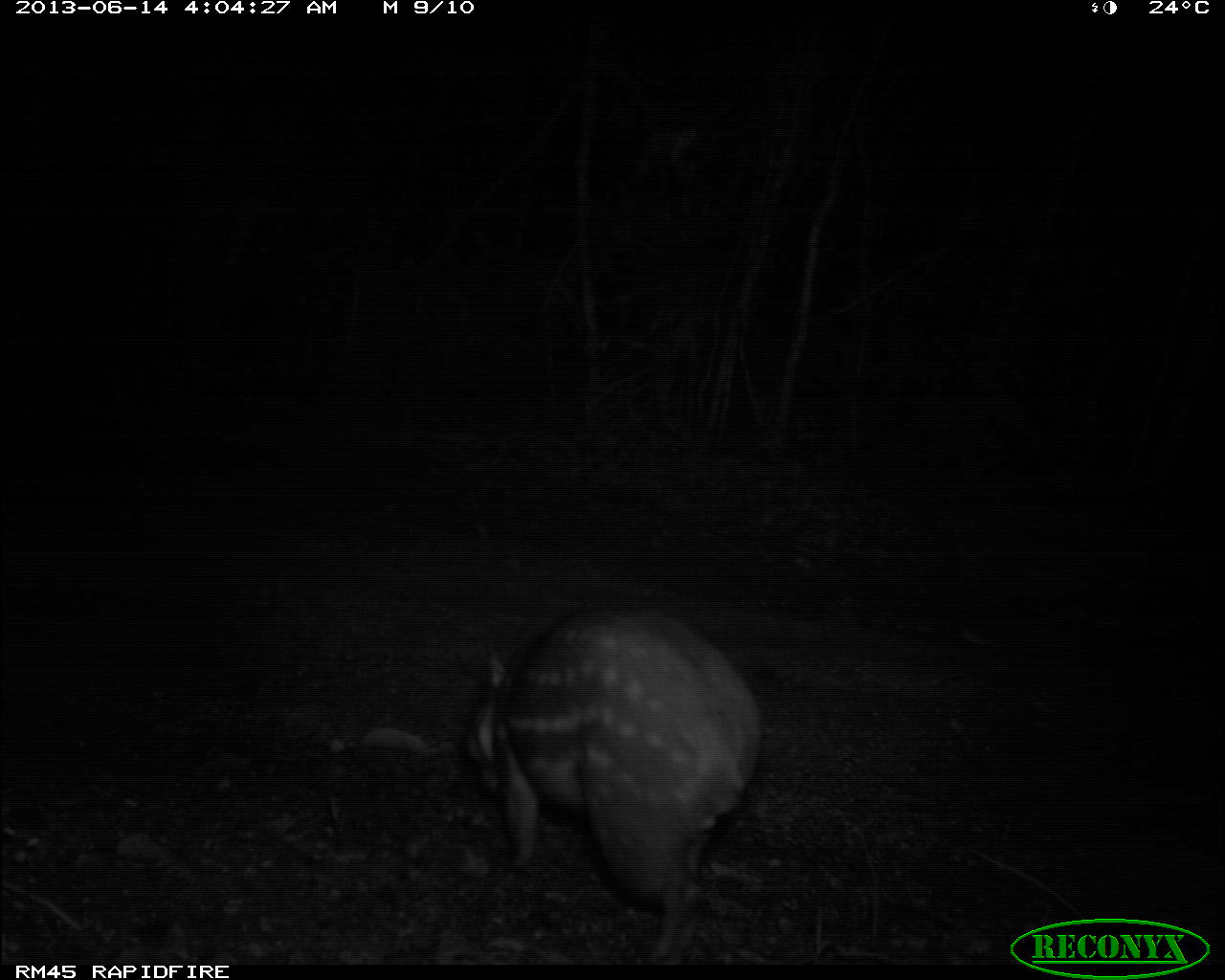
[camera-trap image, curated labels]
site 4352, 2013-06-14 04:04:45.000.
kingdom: Animalia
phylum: Chordata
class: Mammalia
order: Rodentia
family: Cuniculidae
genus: Cuniculus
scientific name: Cuniculus paca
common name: spotted paca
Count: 1.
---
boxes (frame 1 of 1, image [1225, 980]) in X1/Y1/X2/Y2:
cuniculus paca: 460/598/768/964